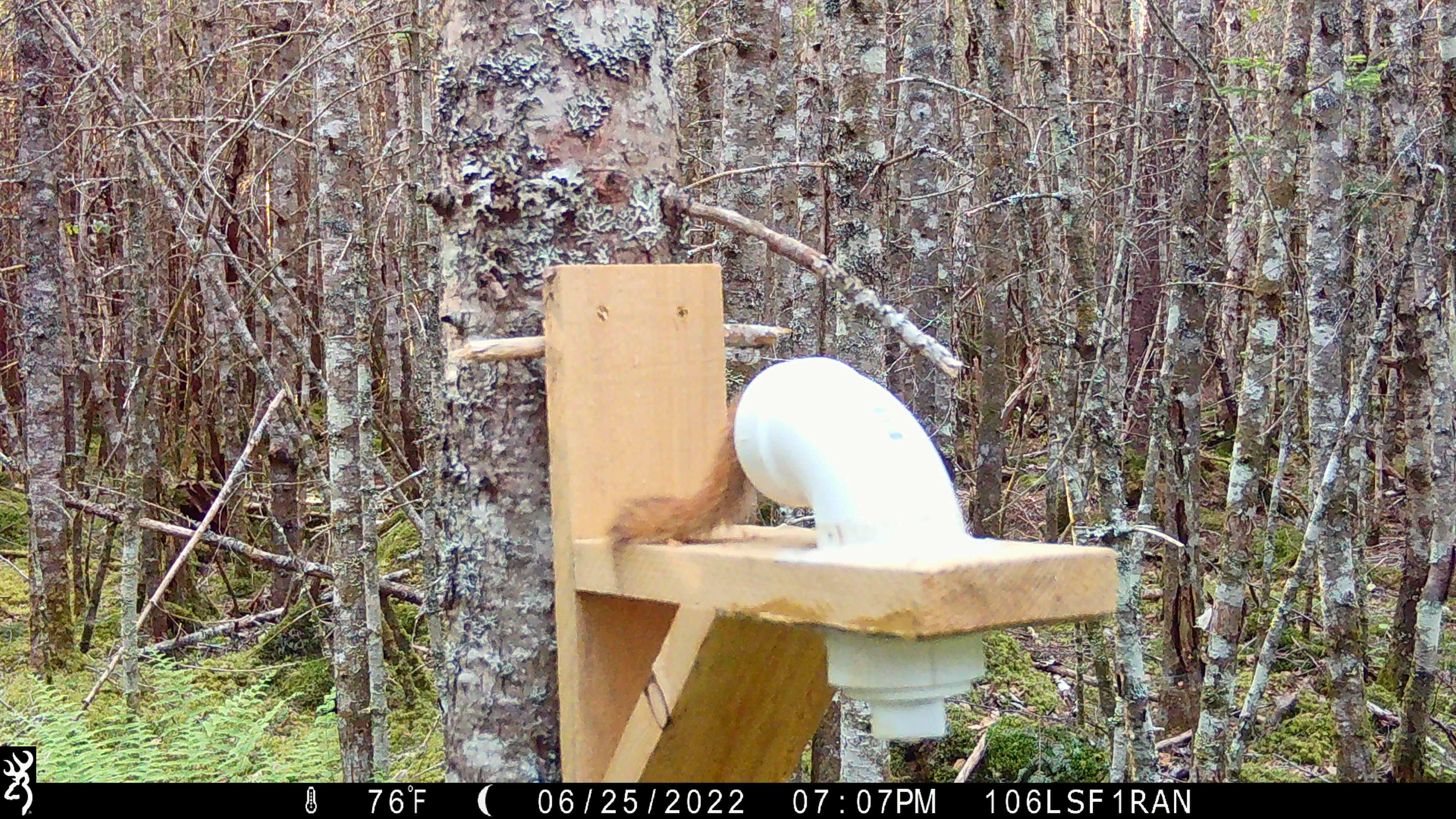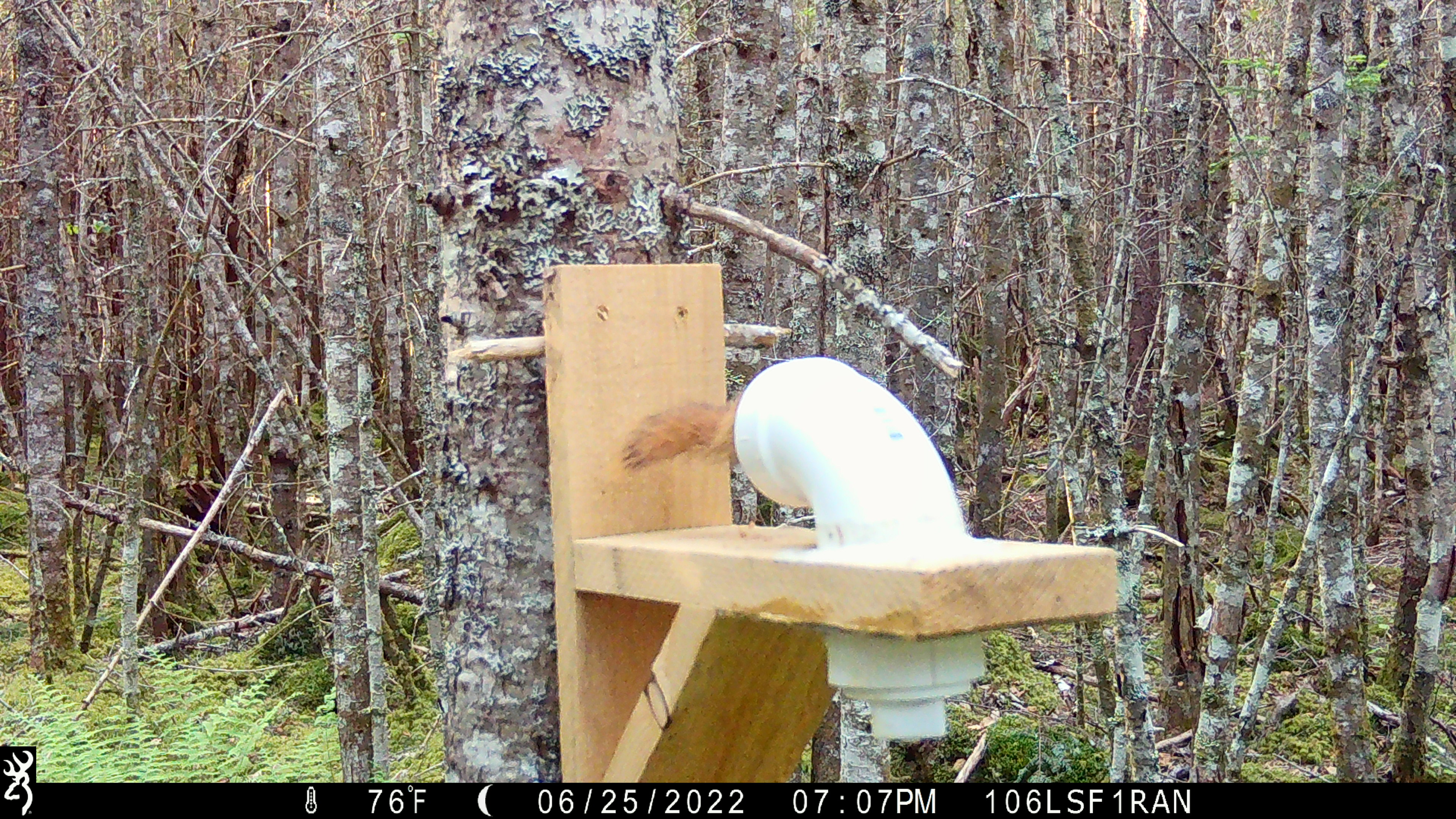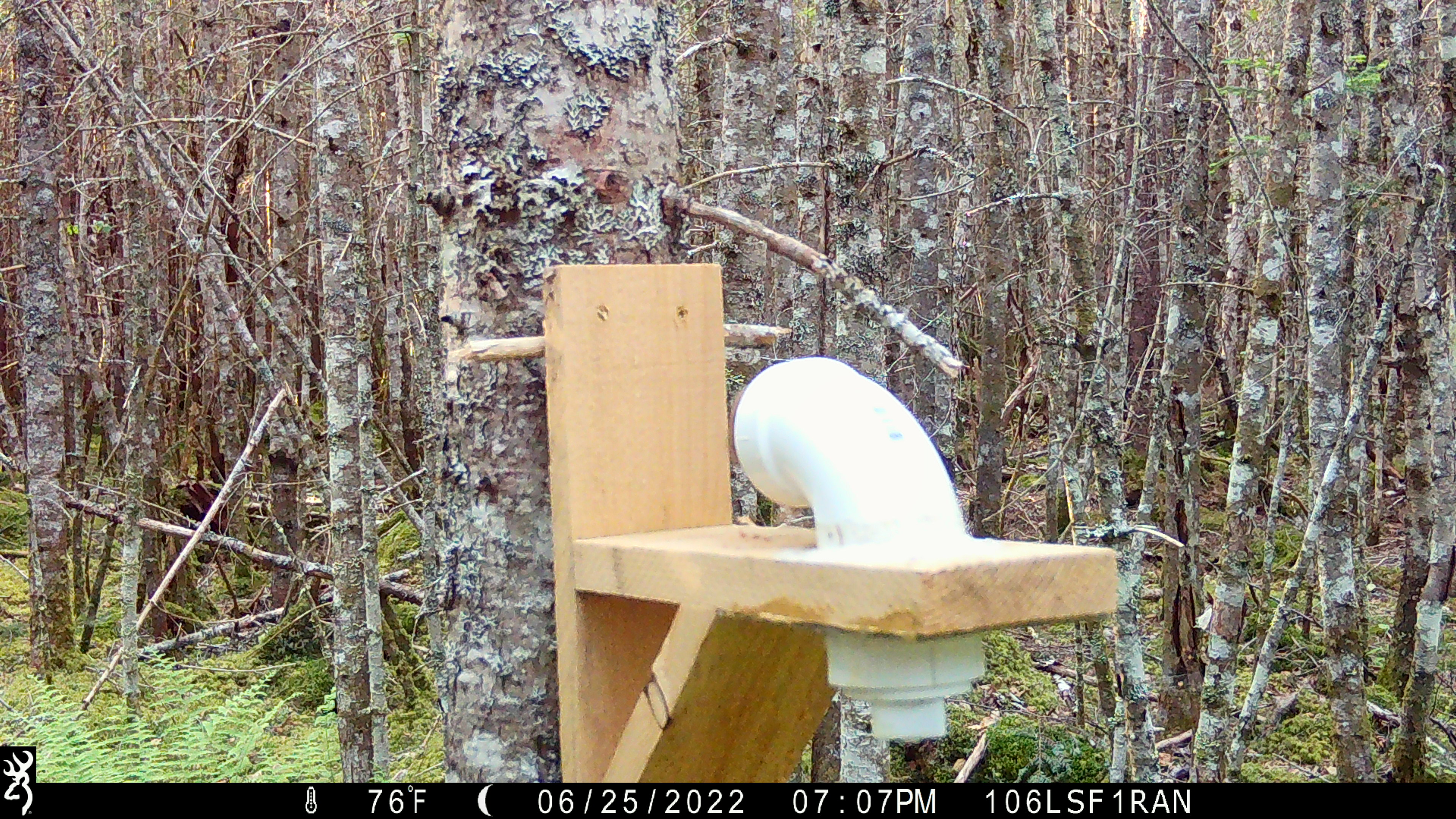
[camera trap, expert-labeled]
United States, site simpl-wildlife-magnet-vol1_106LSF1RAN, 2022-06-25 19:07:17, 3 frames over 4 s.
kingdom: Animalia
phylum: Chordata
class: Mammalia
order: Rodentia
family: Sciuridae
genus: Tamiasciurus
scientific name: Tamiasciurus hudsonicus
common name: red squirrel